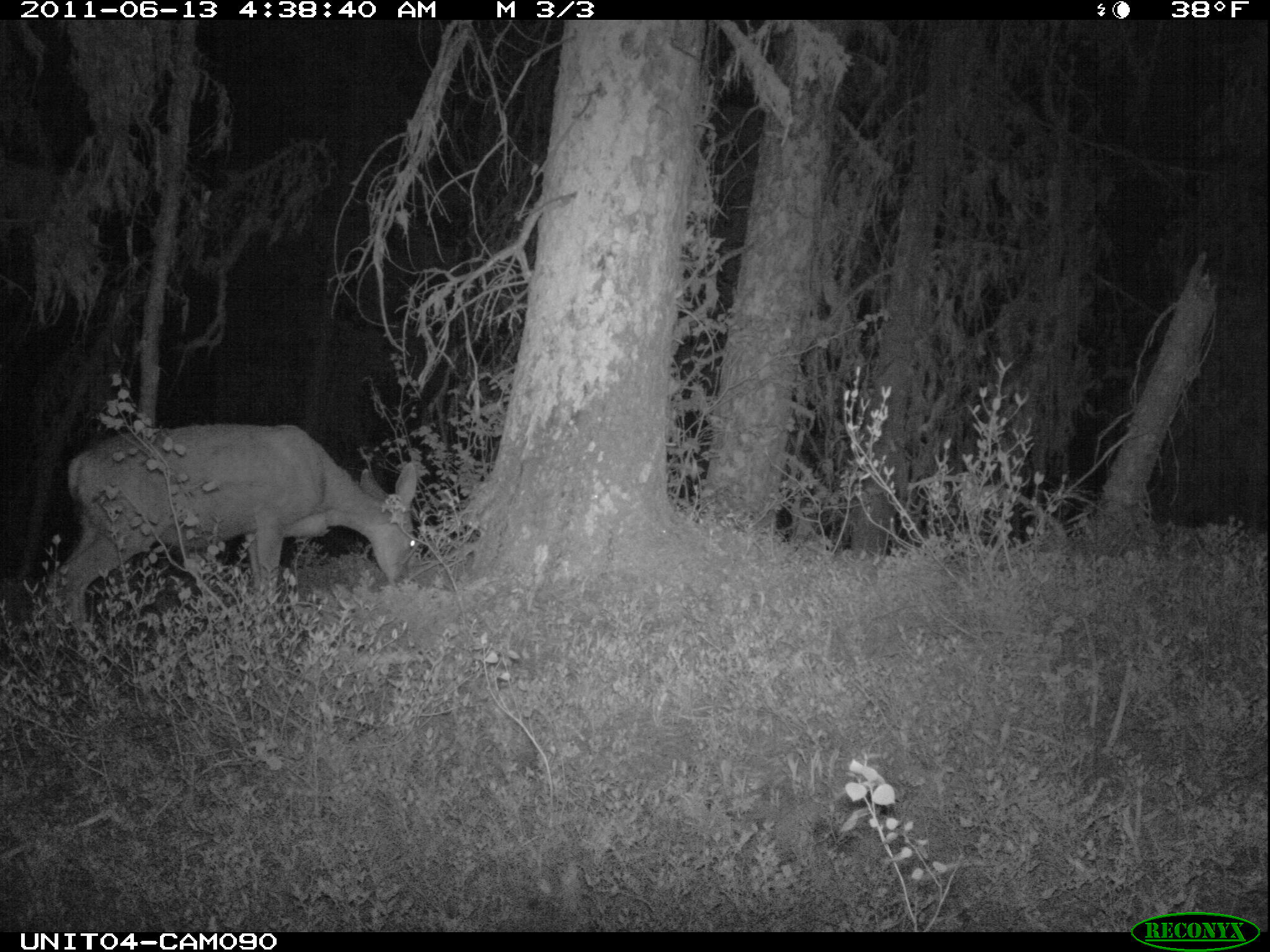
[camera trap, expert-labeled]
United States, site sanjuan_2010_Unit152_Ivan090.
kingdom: Animalia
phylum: Chordata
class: Mammalia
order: Artiodactyla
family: Cervidae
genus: Odocoileus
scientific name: Odocoileus hemionus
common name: mule deer